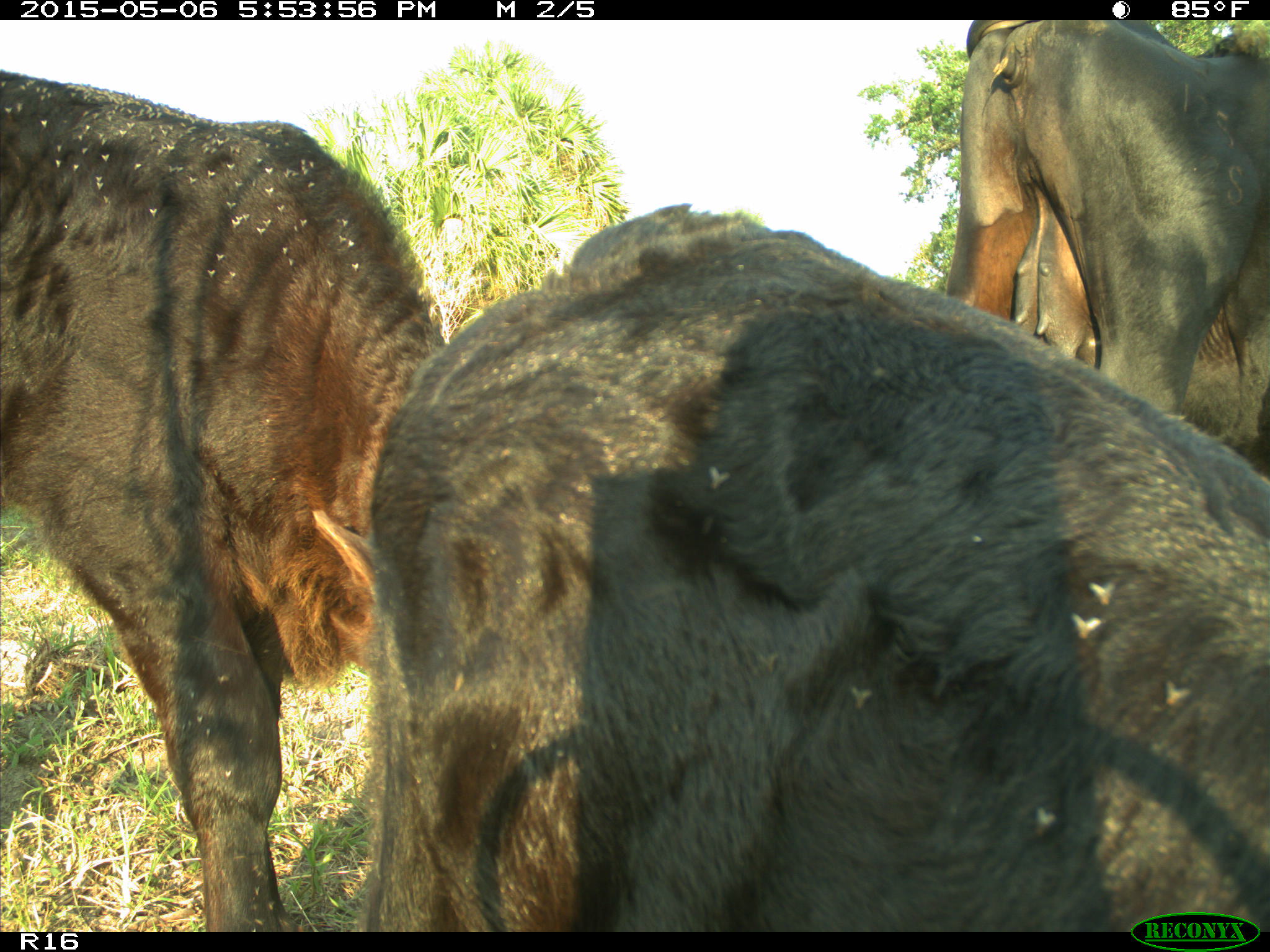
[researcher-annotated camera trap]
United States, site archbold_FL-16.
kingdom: Animalia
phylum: Chordata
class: Mammalia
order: Artiodactyla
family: Bovidae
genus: Bos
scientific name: Bos taurus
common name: domestic cow